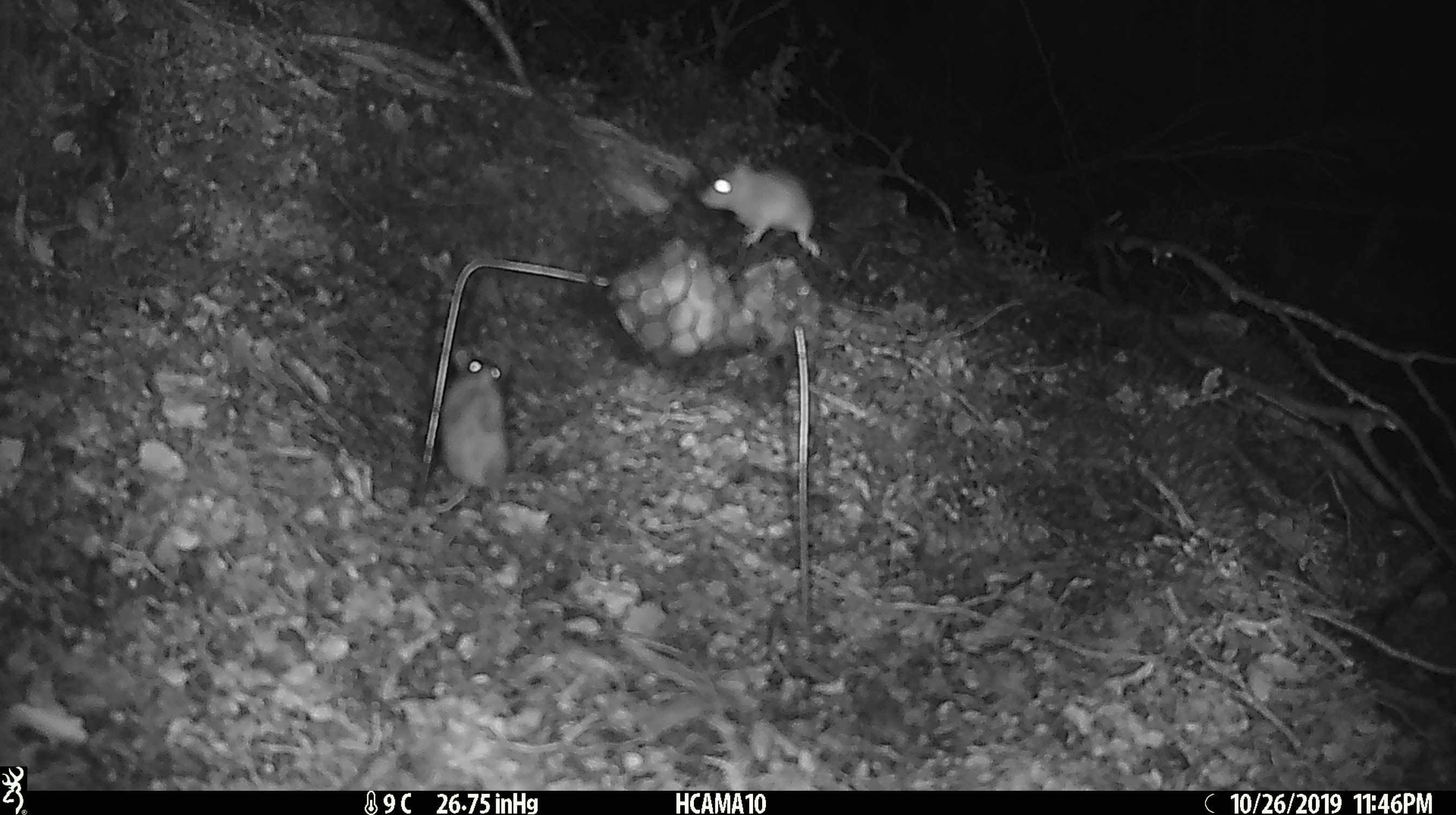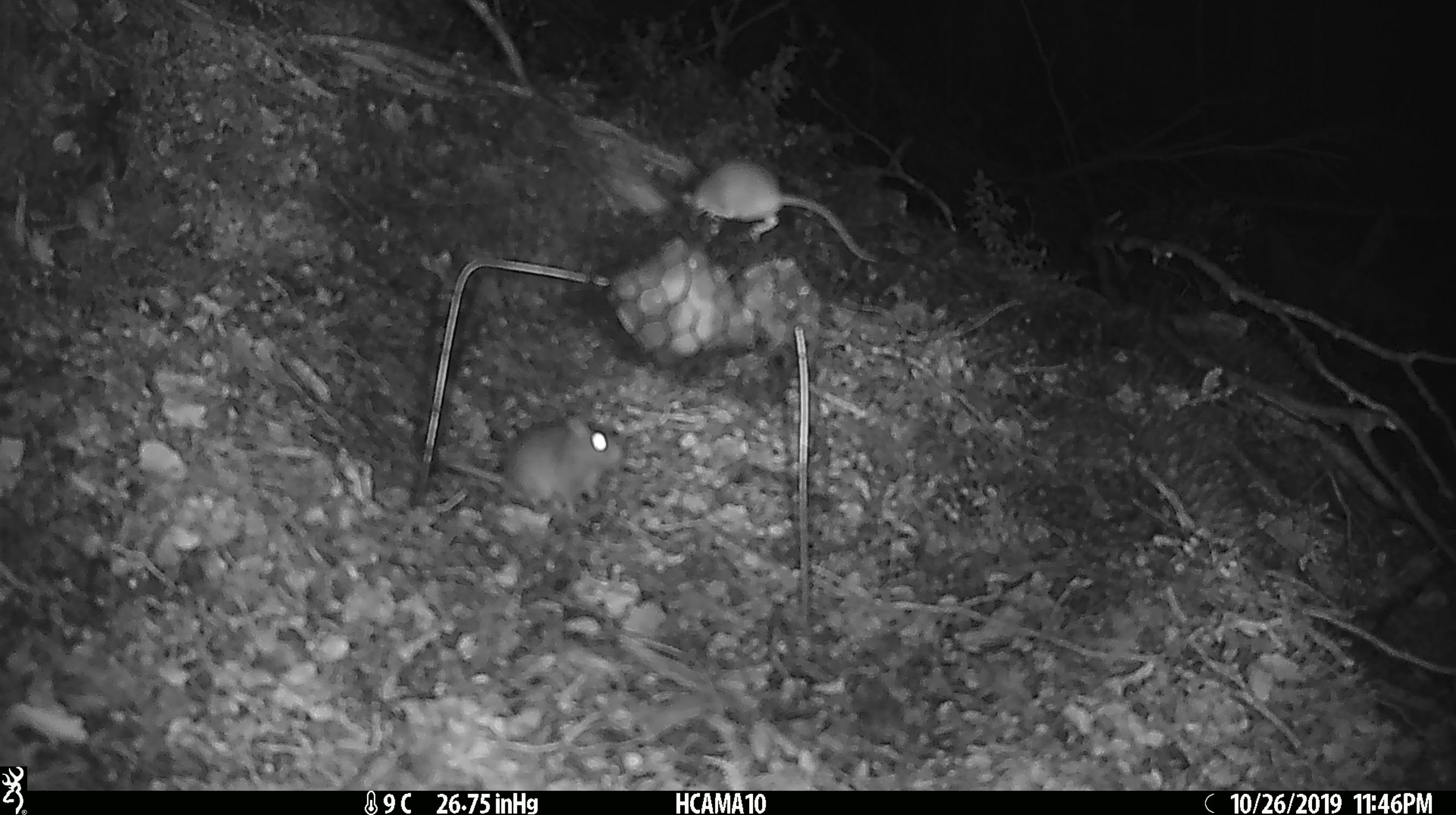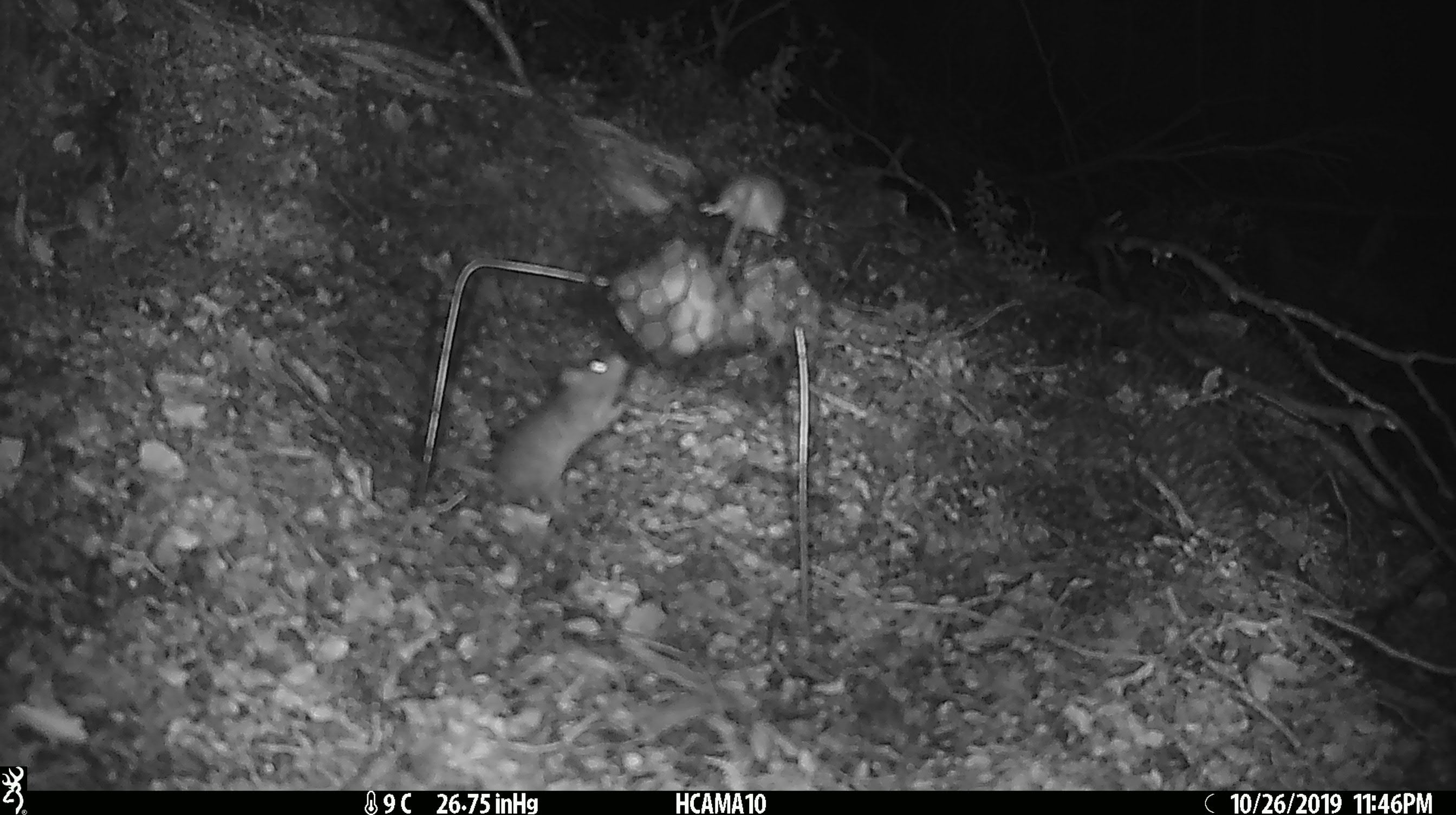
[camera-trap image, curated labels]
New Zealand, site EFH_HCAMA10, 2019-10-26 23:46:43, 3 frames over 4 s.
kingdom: Animalia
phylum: Chordata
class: Mammalia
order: Rodentia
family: Muridae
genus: Mus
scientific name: Mus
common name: mouse